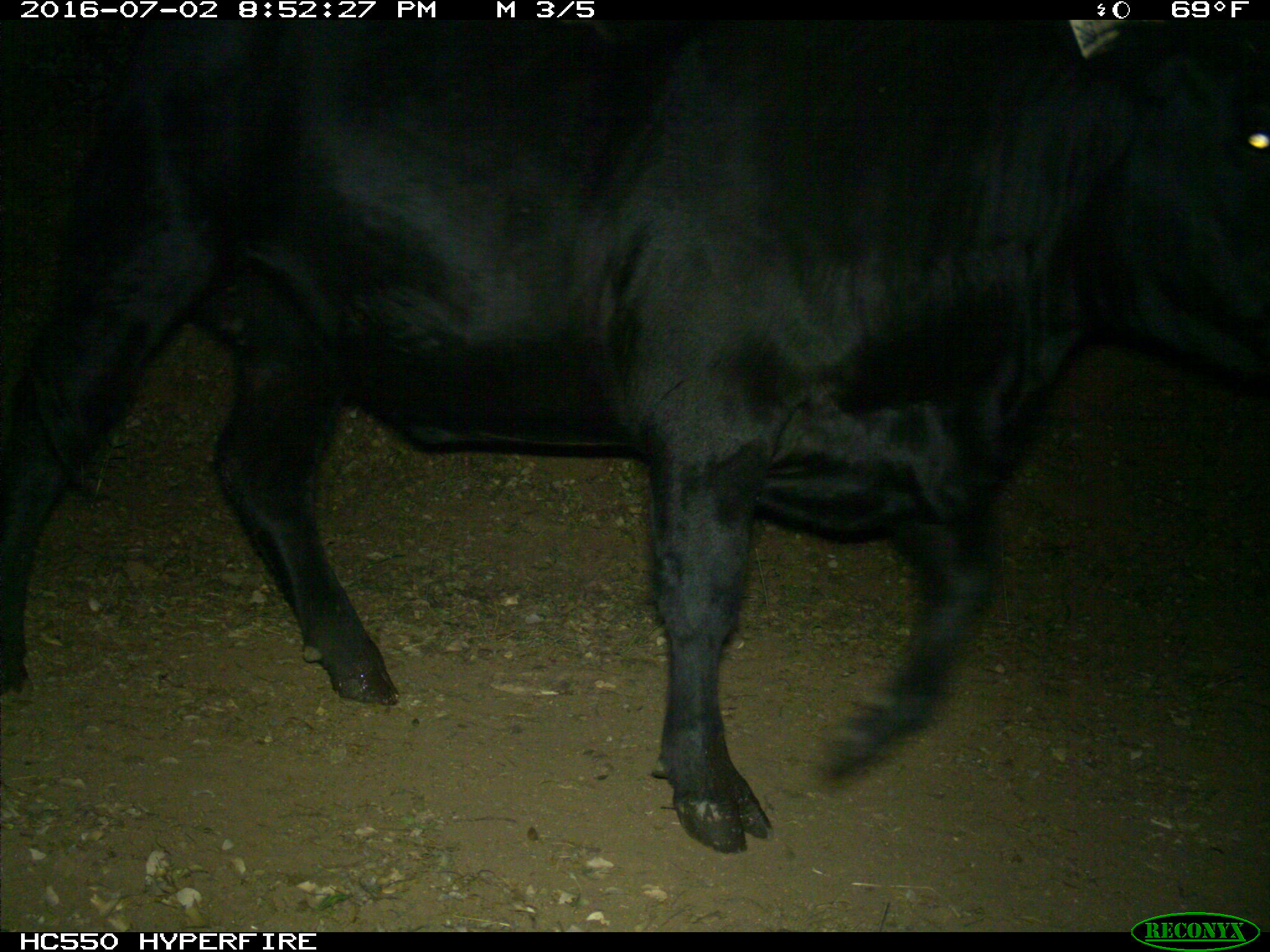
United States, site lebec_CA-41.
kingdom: Animalia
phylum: Chordata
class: Mammalia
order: Artiodactyla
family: Bovidae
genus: Bos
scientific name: Bos taurus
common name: domestic cow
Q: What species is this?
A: Bos taurus (domestic cow).